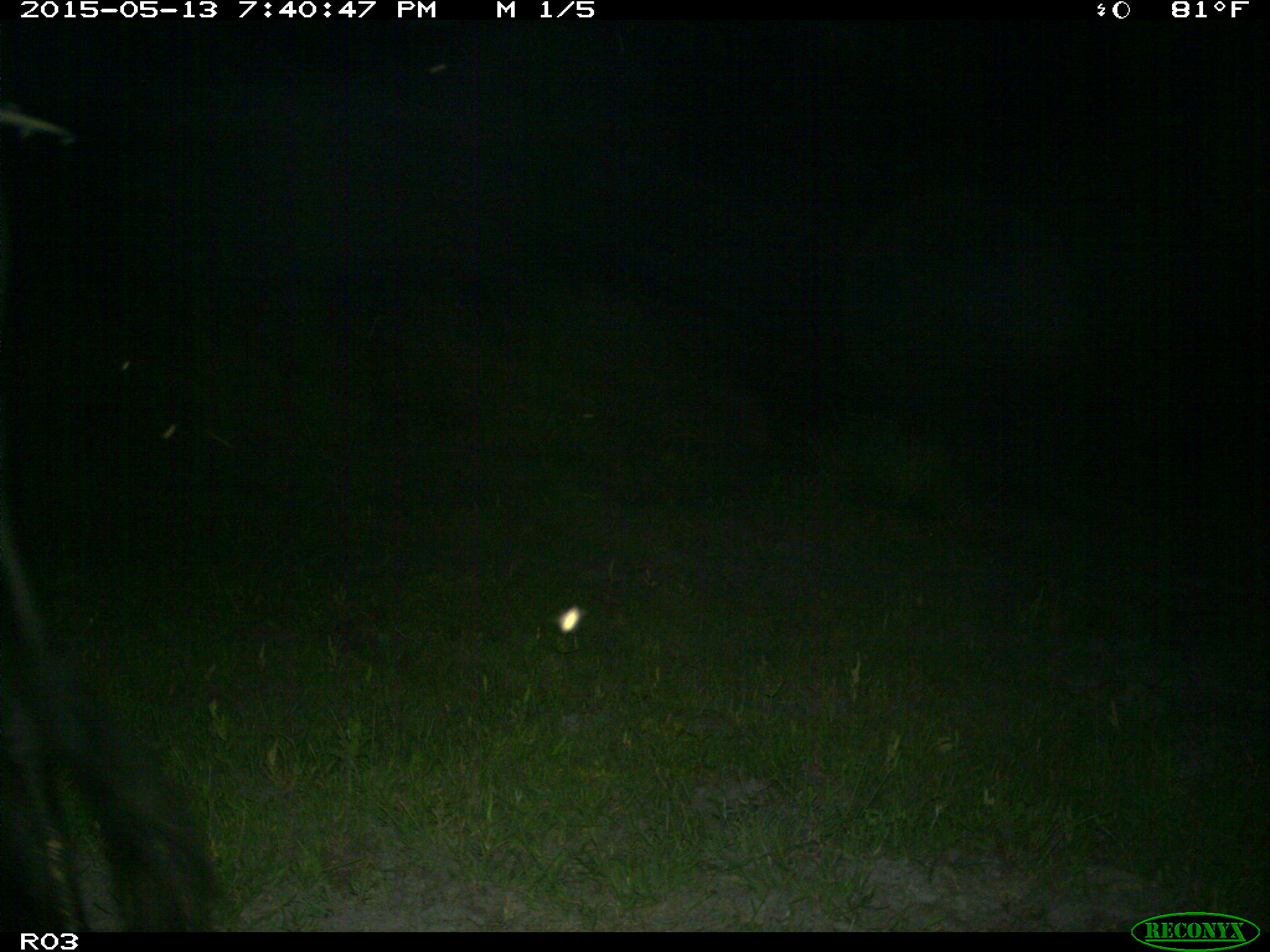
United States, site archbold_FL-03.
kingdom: Animalia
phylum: Chordata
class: Mammalia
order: Artiodactyla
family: Bovidae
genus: Bos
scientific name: Bos taurus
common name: domestic cow